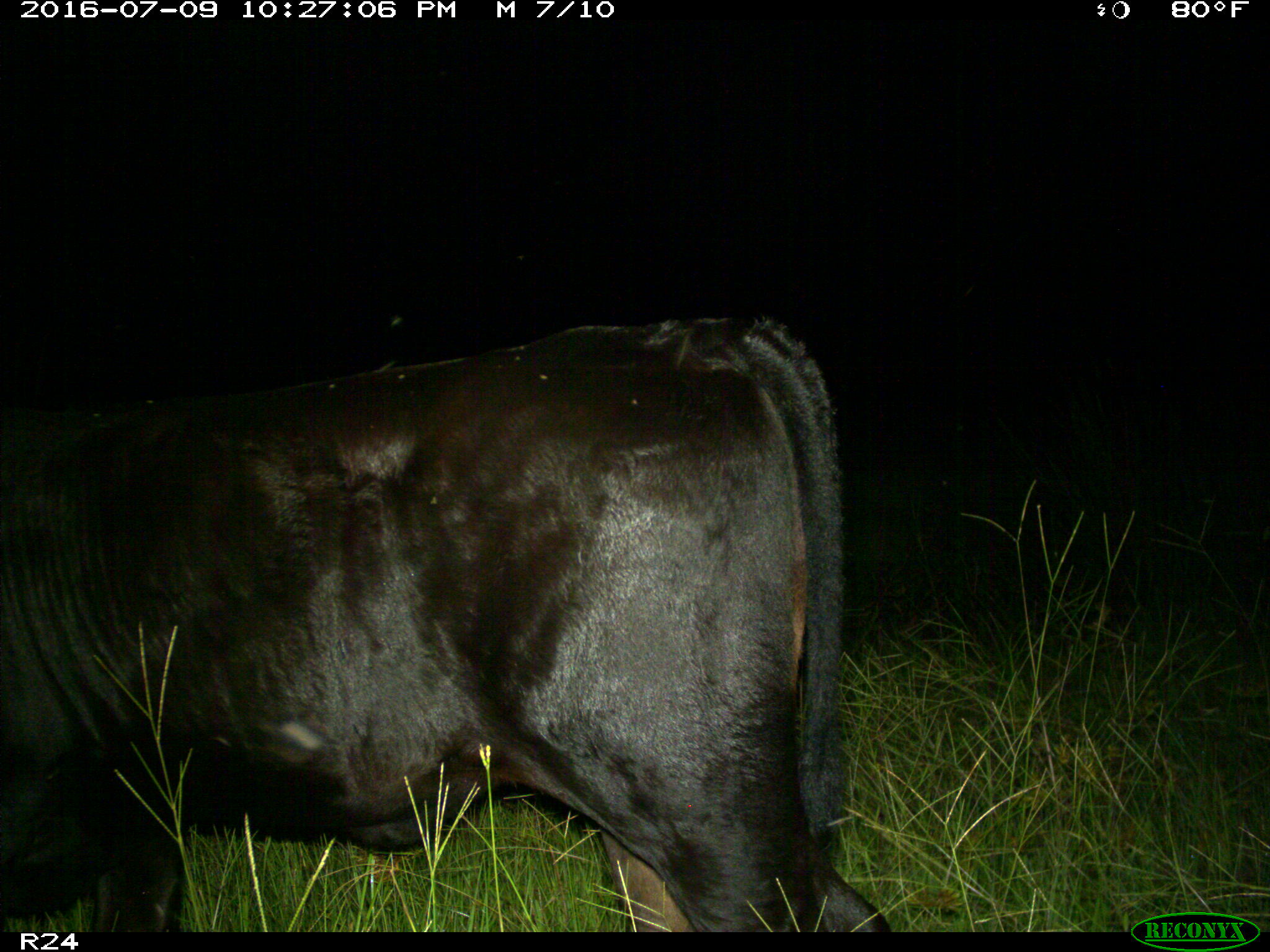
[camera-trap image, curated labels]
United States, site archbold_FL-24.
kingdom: Animalia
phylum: Chordata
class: Mammalia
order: Artiodactyla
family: Bovidae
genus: Bos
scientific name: Bos taurus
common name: domestic cow